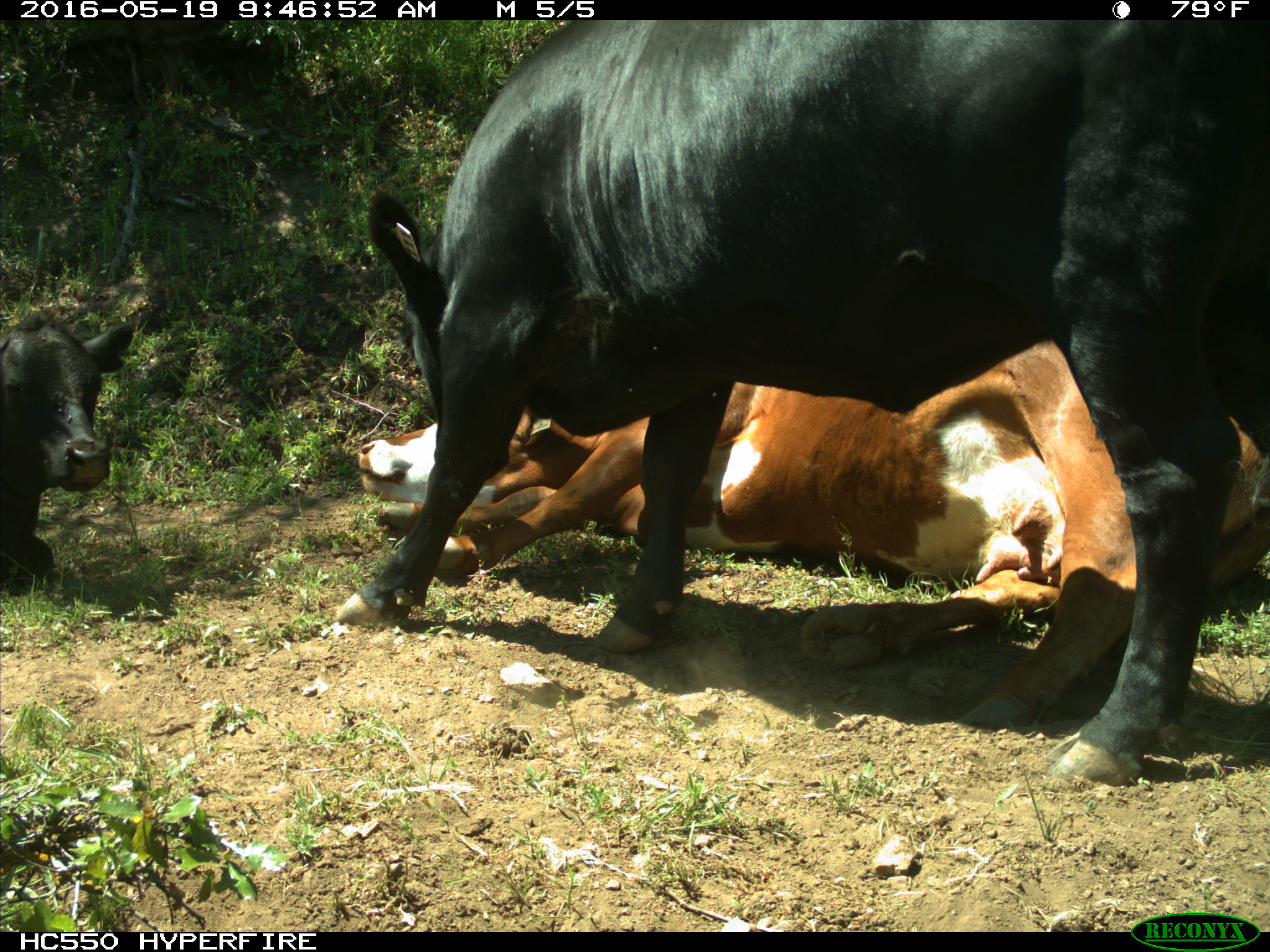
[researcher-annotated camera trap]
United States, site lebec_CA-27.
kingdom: Animalia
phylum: Chordata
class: Mammalia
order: Artiodactyla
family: Bovidae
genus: Bos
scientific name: Bos taurus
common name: domestic cow